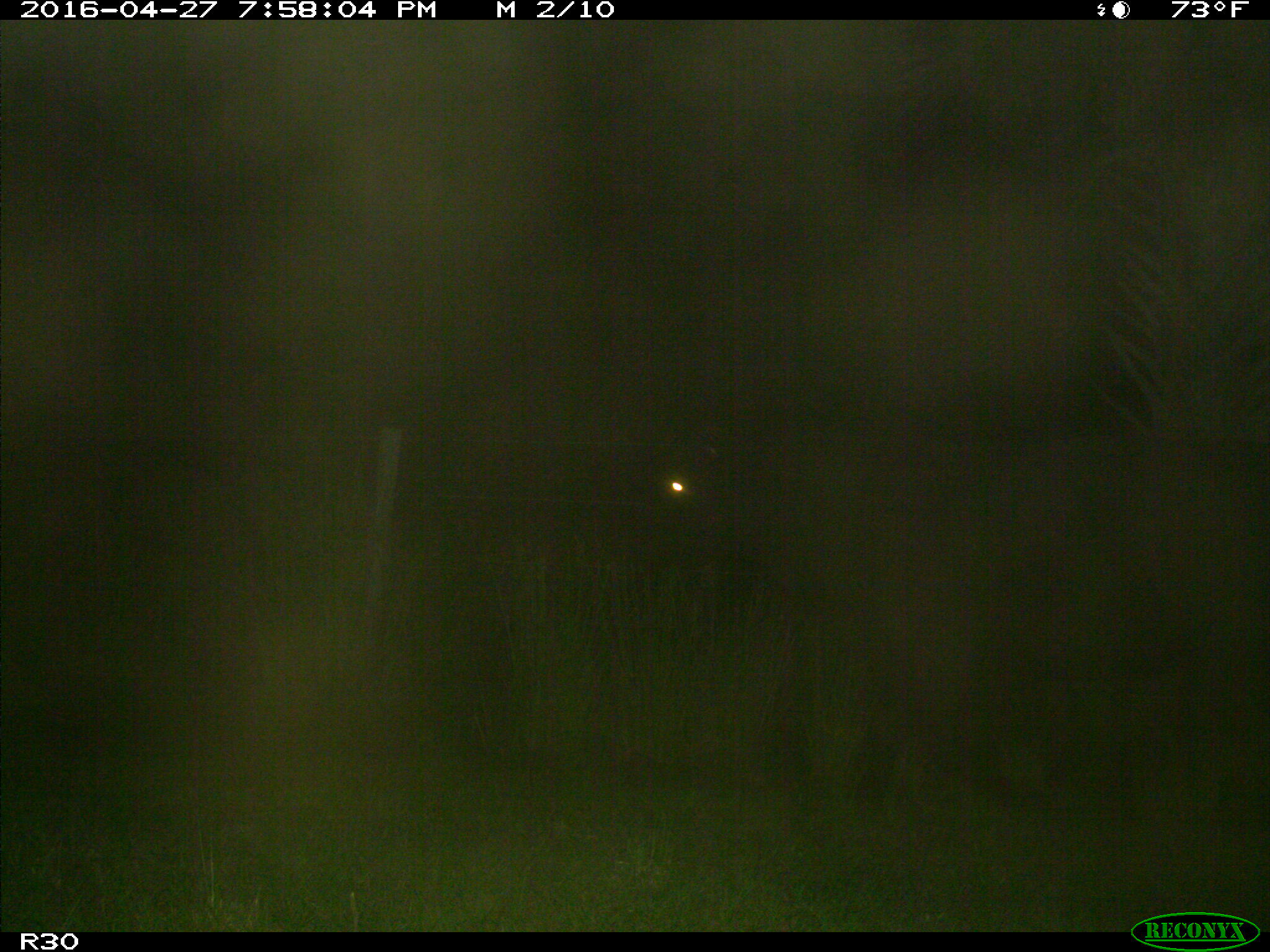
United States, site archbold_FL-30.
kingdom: Animalia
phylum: Chordata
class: Mammalia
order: Artiodactyla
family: Bovidae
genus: Bos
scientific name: Bos taurus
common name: domestic cow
Bos taurus (domestic cow).